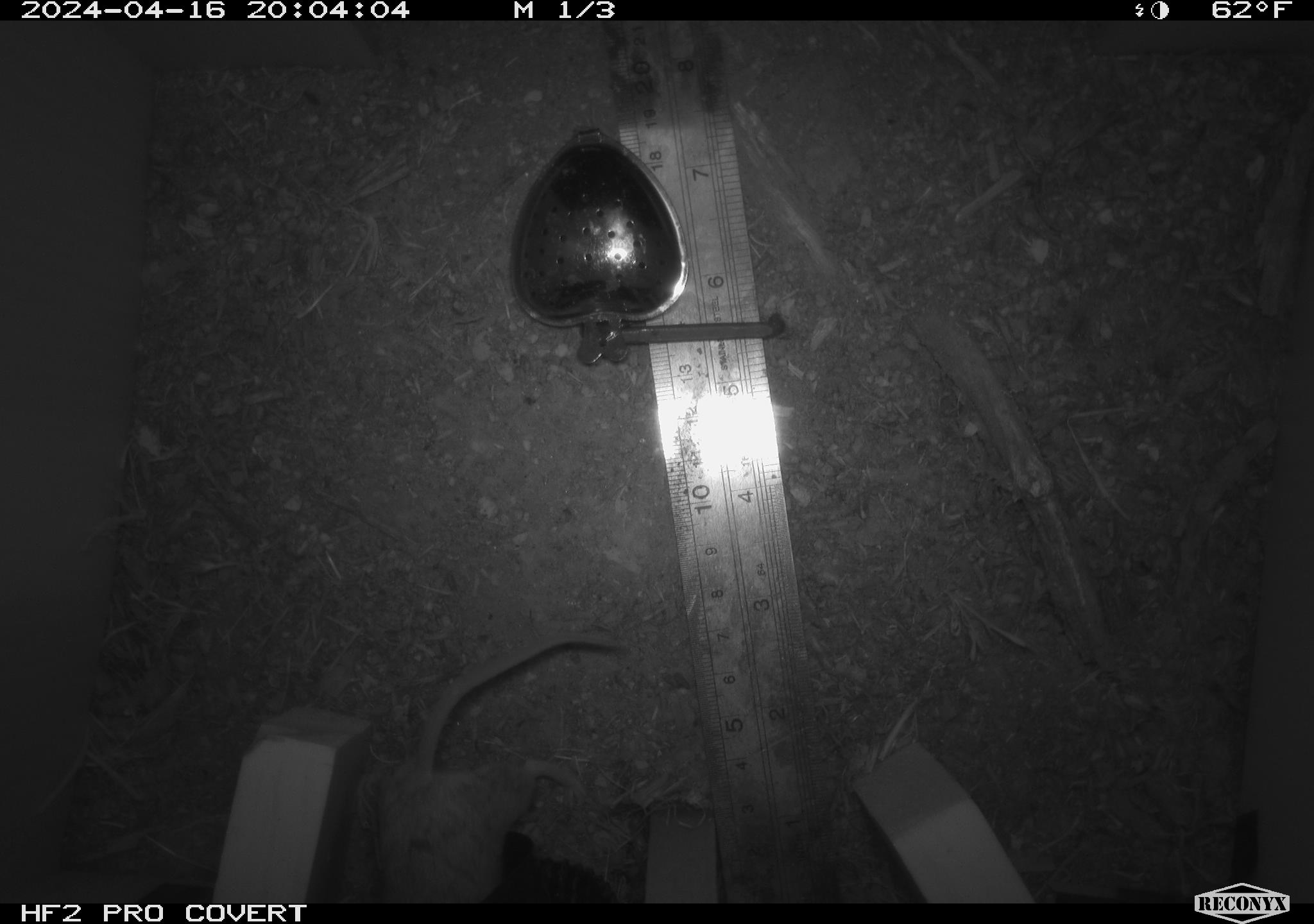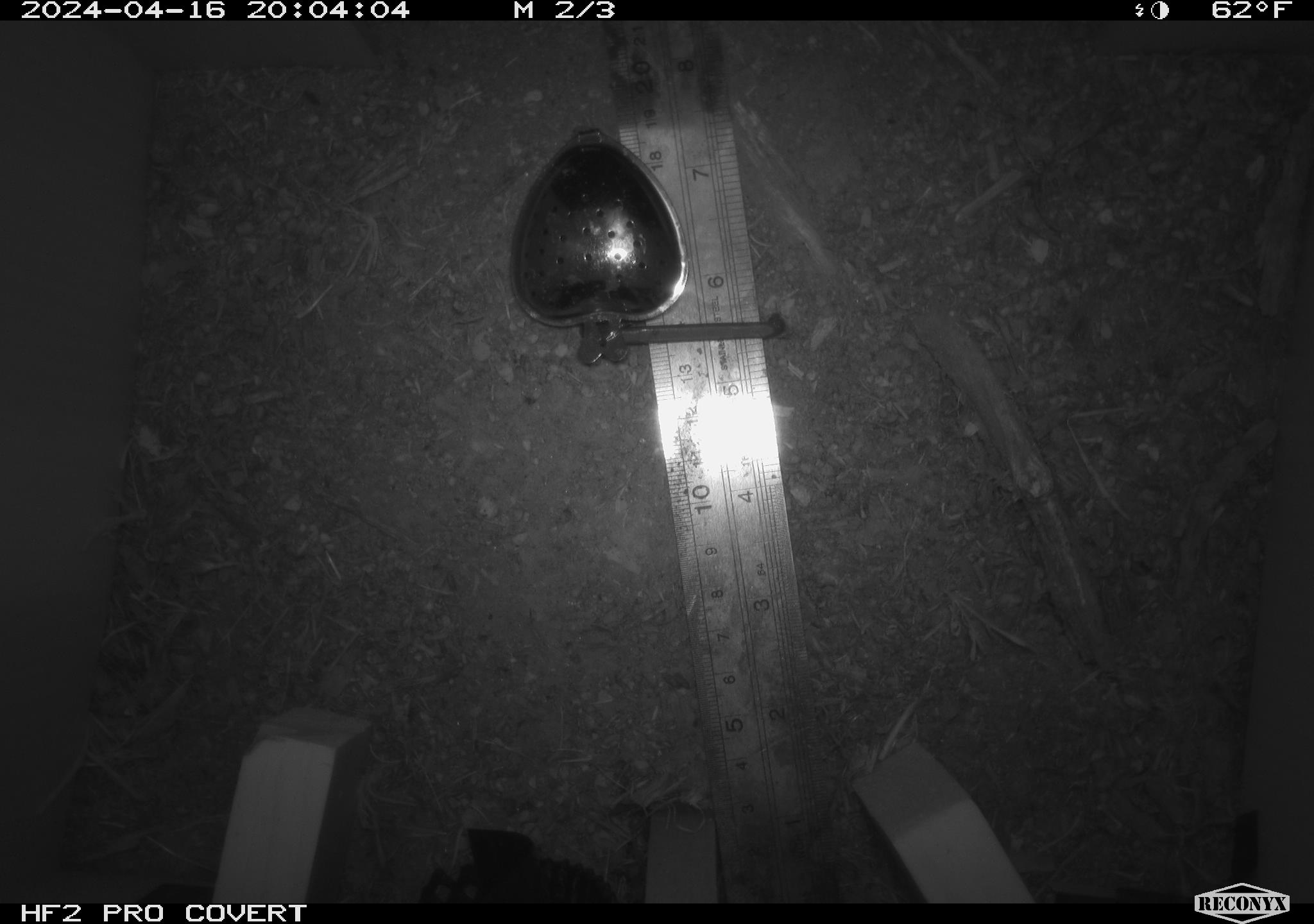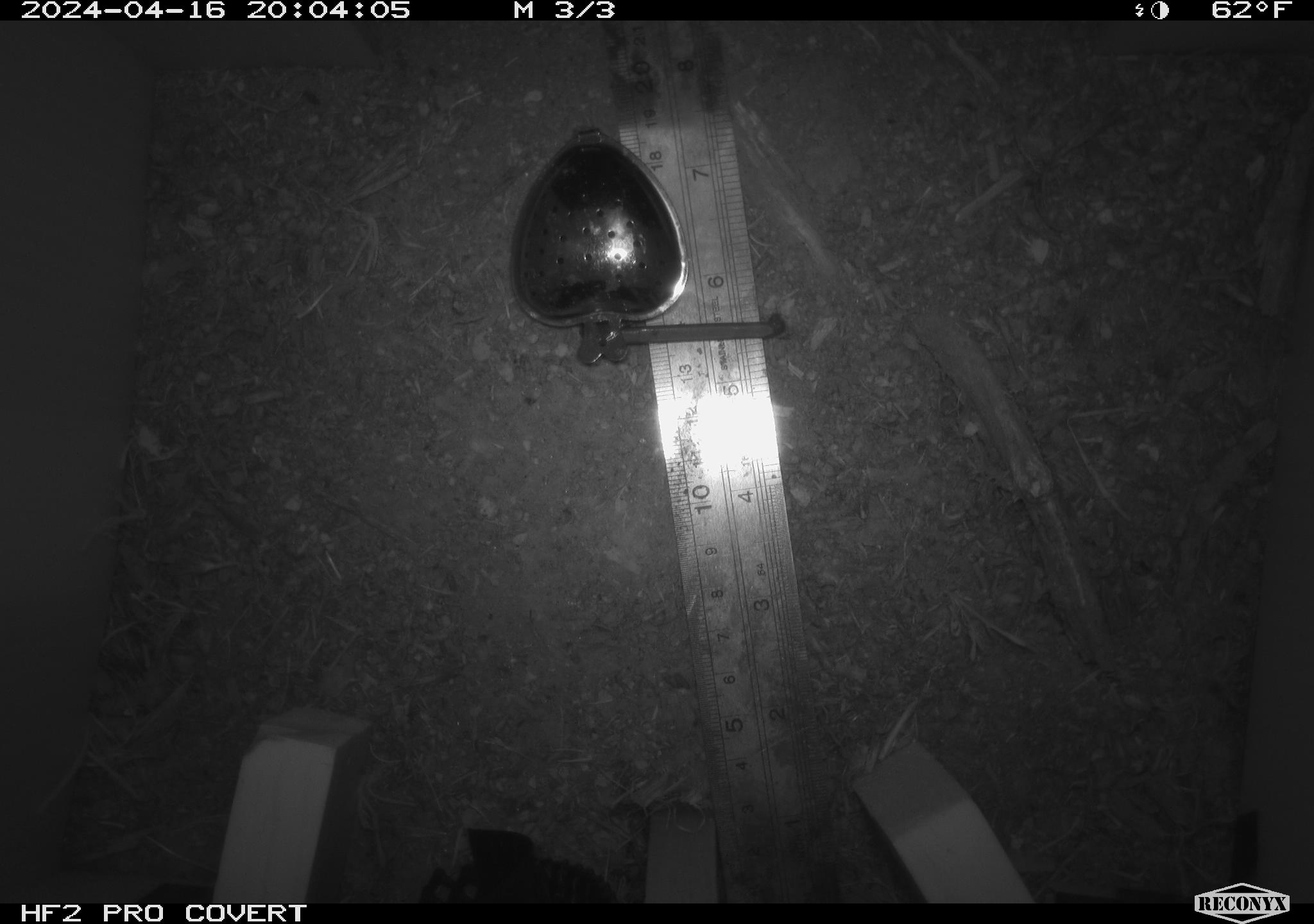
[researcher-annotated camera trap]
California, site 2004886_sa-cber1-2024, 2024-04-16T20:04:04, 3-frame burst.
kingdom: Animalia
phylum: Chordata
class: Mammalia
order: Rodentia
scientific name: Rodentia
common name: mouse species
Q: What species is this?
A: Mouse species (Rodentia).